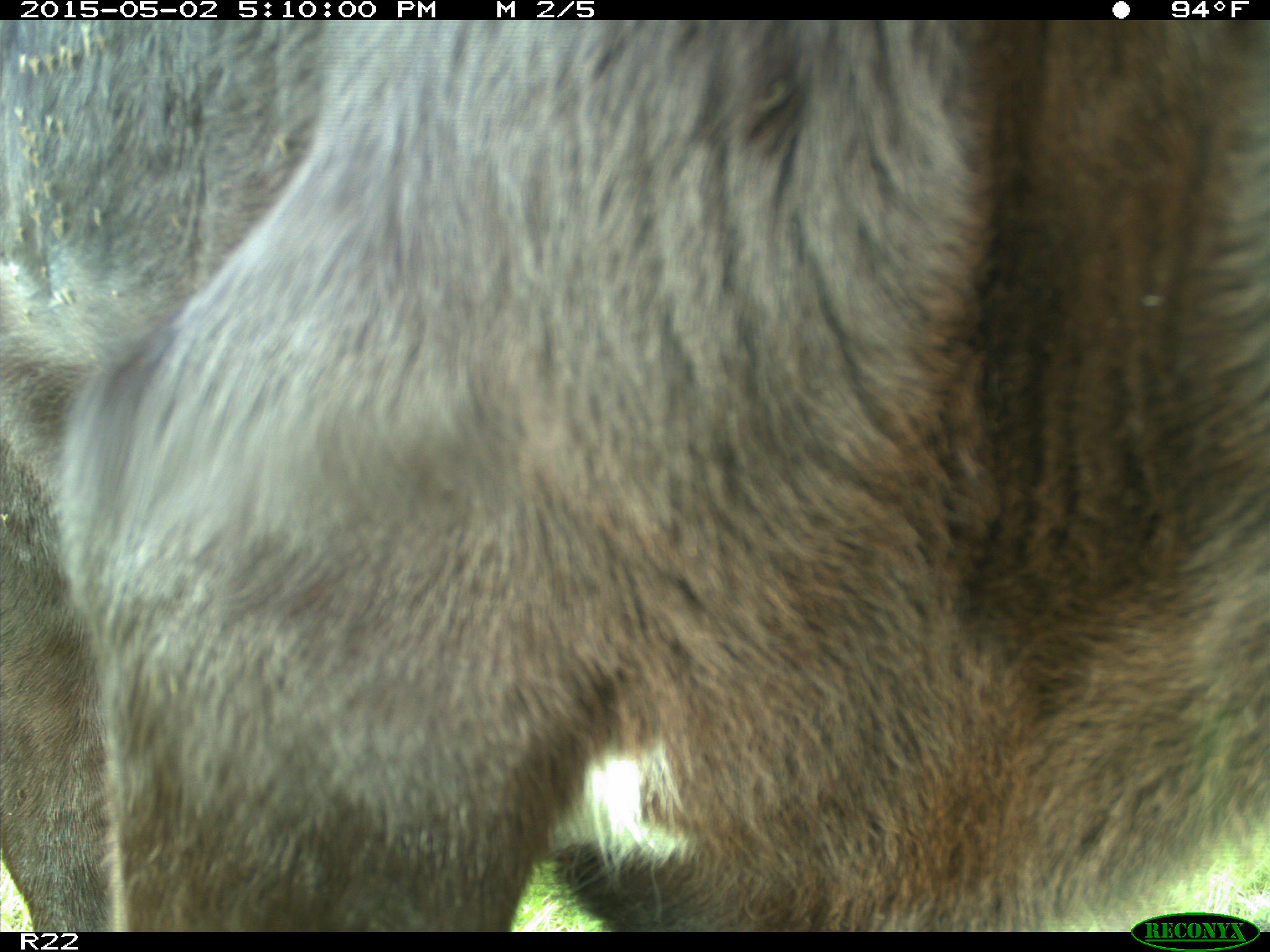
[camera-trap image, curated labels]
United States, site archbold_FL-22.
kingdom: Animalia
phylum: Chordata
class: Mammalia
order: Artiodactyla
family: Bovidae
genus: Bos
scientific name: Bos taurus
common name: domestic cow